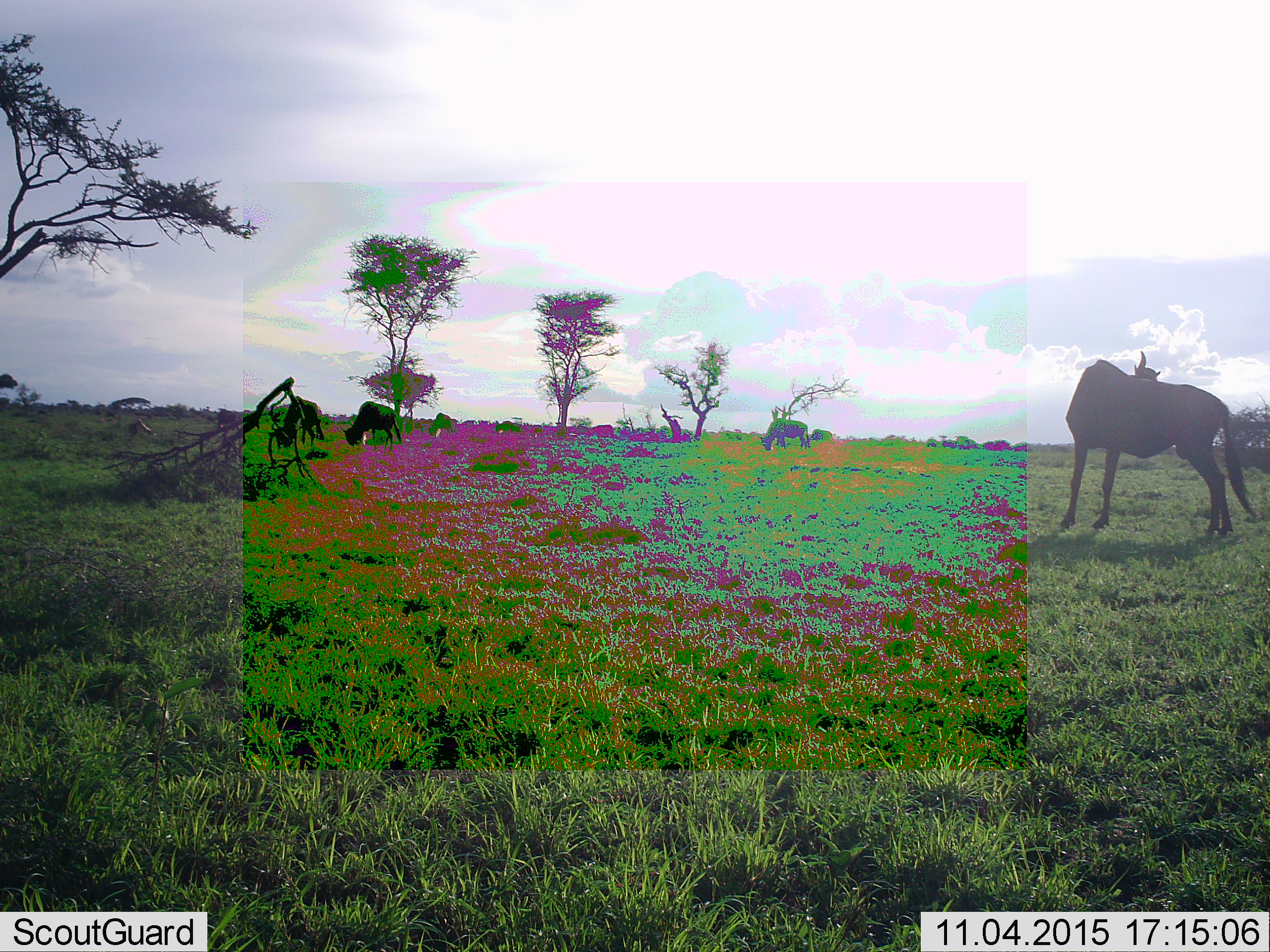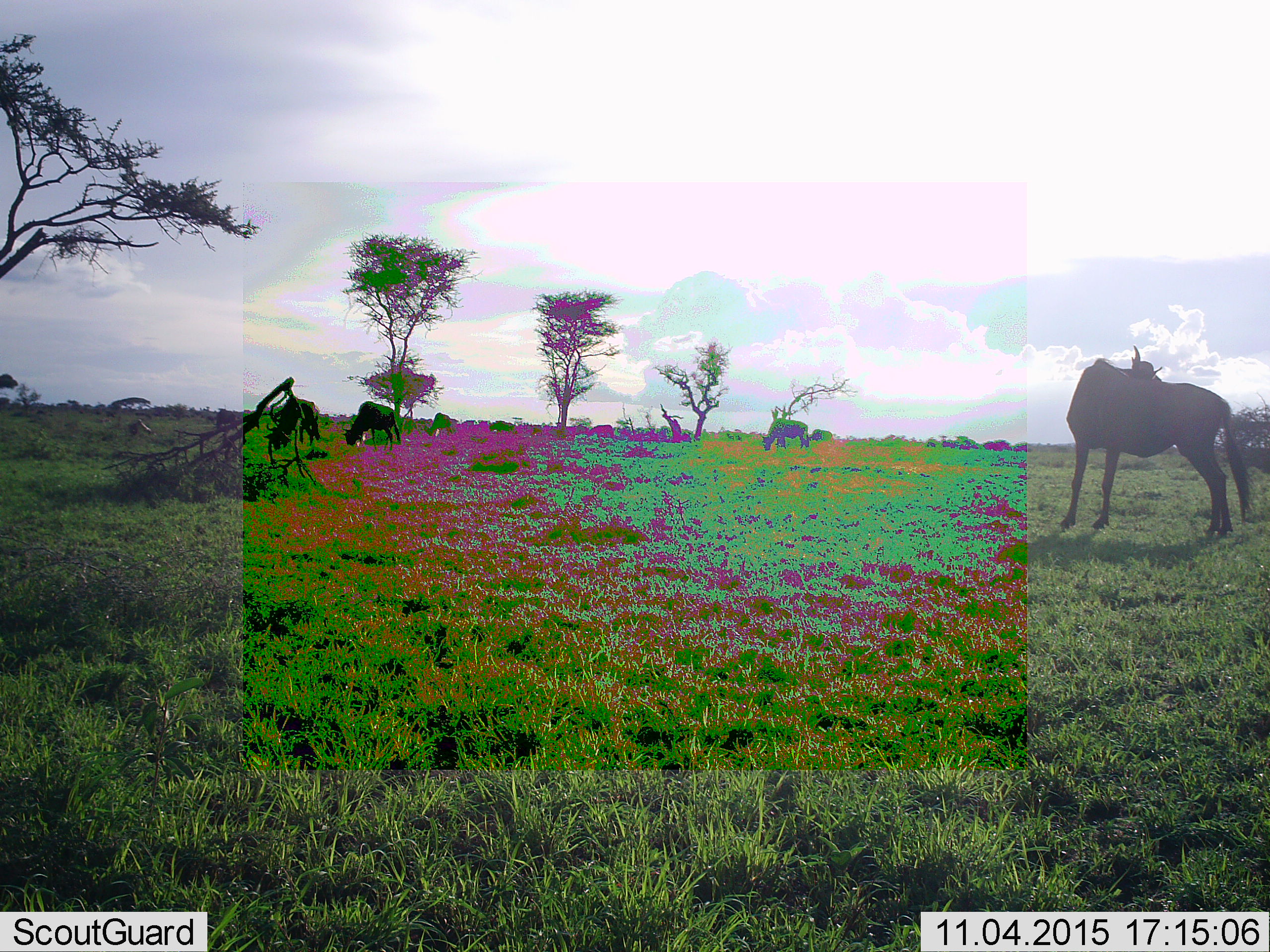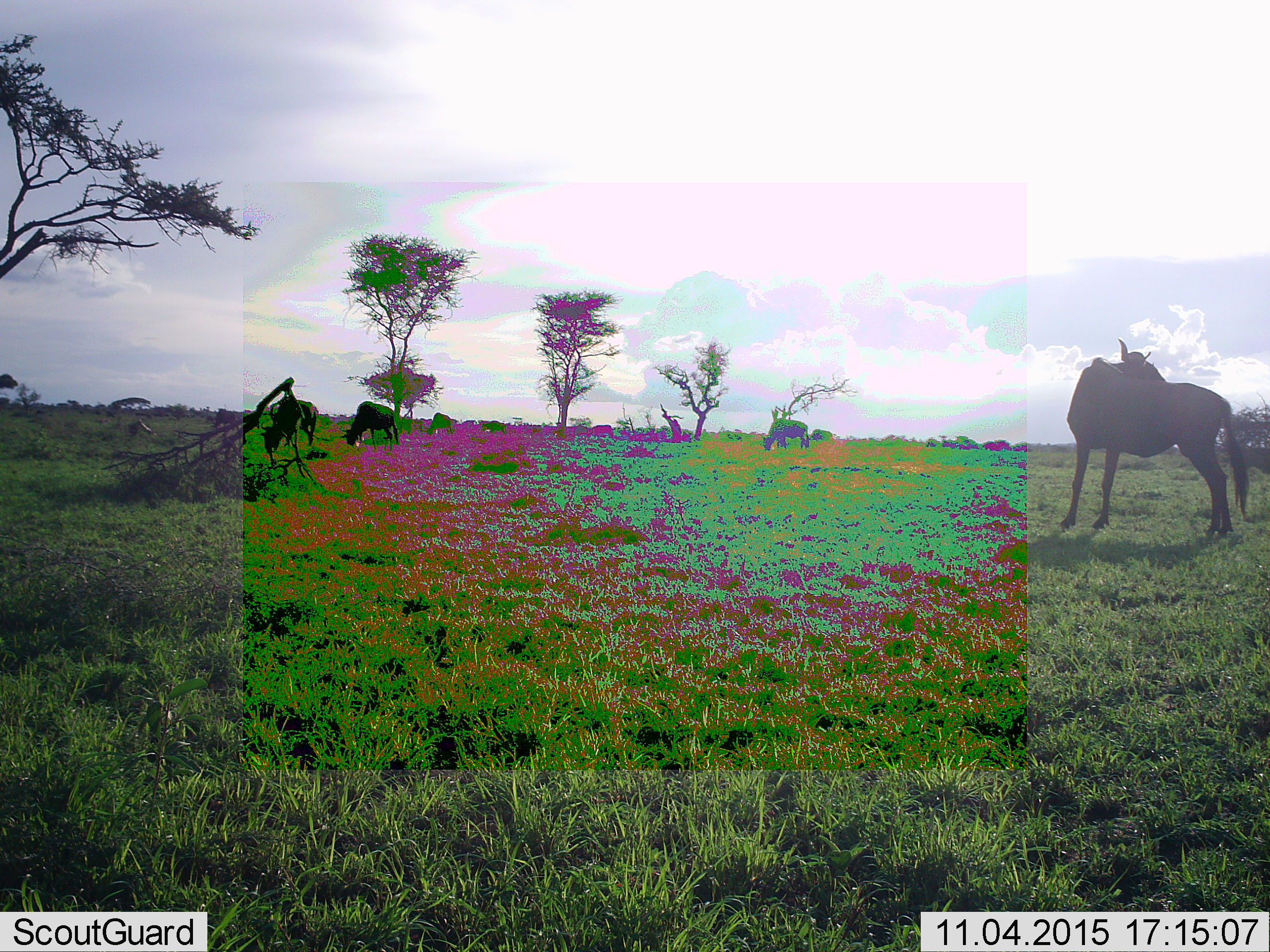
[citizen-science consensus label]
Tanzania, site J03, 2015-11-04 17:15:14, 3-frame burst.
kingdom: Animalia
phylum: Chordata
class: Mammalia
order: Artiodactyla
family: Bovidae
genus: Connochaetes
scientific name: Connochaetes taurinus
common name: blue wildebeest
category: wildebeest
Wildebeest (blue wildebeest) (Connochaetes taurinus), count 6. Behavior (volunteer vote fractions): standing 78%, resting 11%, moving 11%, interacting 0%. Young present (vote fraction): 0%. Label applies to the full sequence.